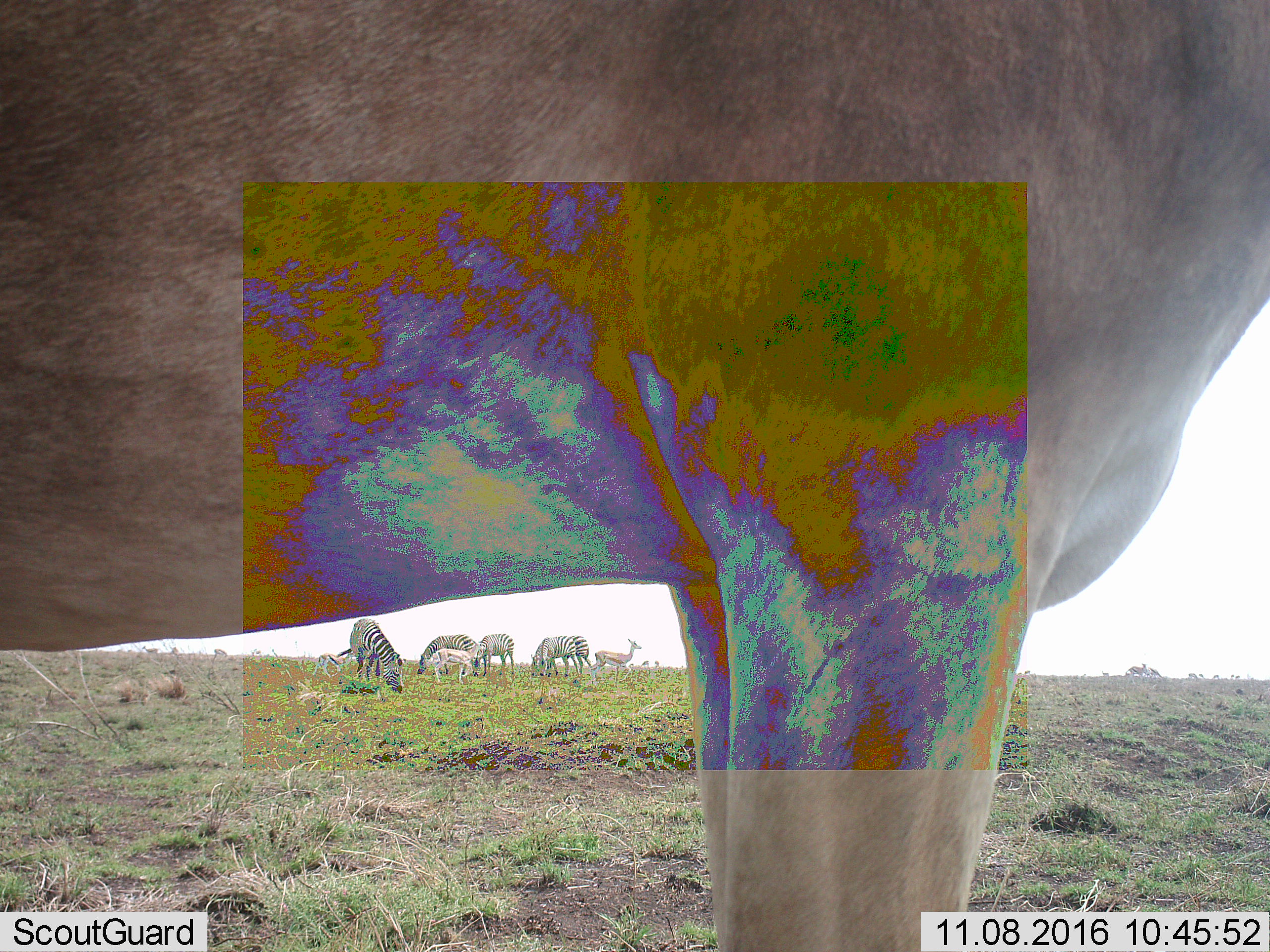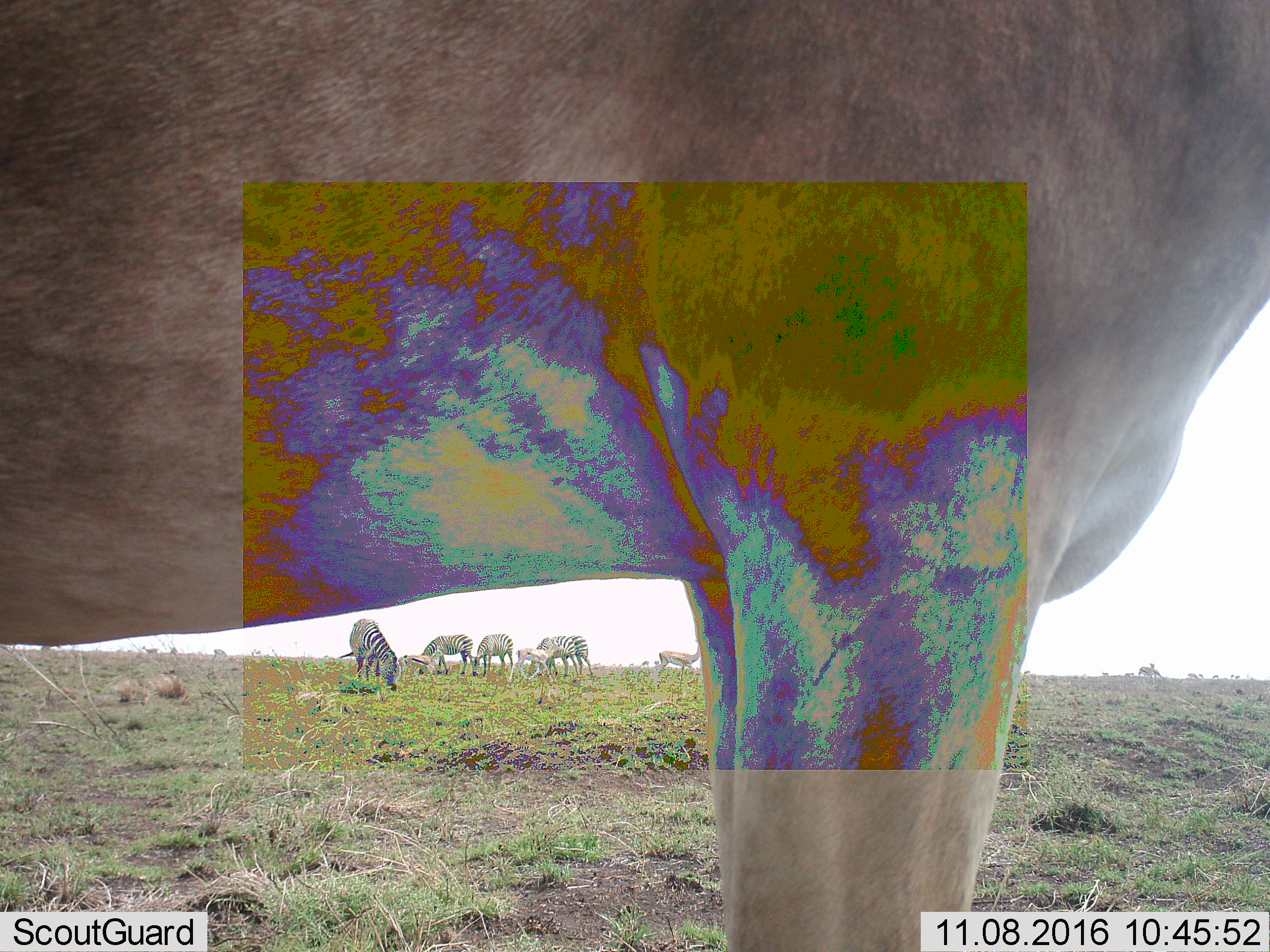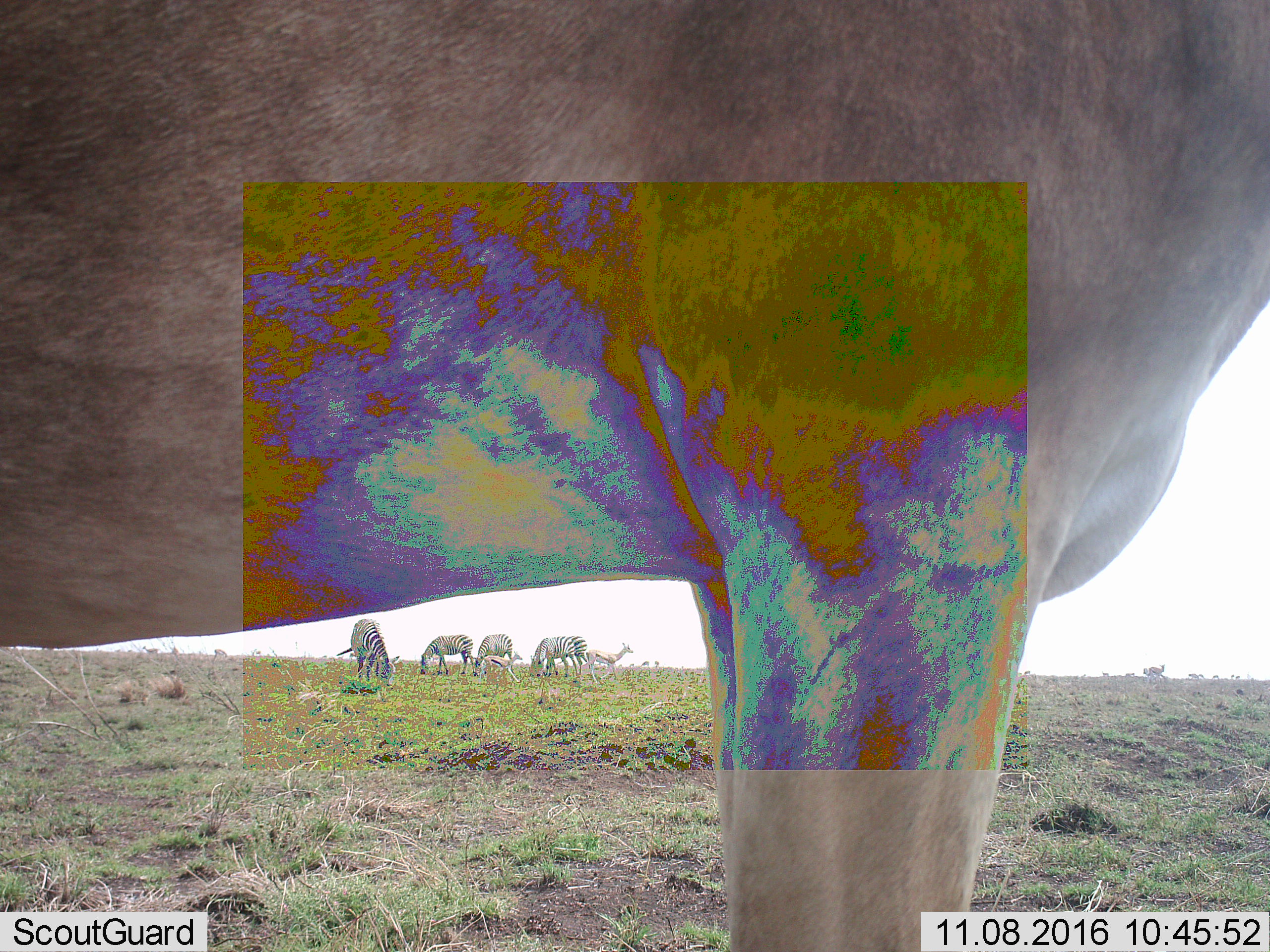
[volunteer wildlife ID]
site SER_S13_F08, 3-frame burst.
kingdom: Animalia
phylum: Chordata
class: Mammalia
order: Artiodactyla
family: Bovidae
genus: Eudorcas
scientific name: Eudorcas thomsonii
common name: thomson's gazelle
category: gazellethomsons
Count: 6.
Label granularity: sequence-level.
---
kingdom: Animalia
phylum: Chordata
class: Mammalia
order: Perissodactyla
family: Equidae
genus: Equus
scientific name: Equus quagga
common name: plains zebra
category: zebraplains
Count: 5.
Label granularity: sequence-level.